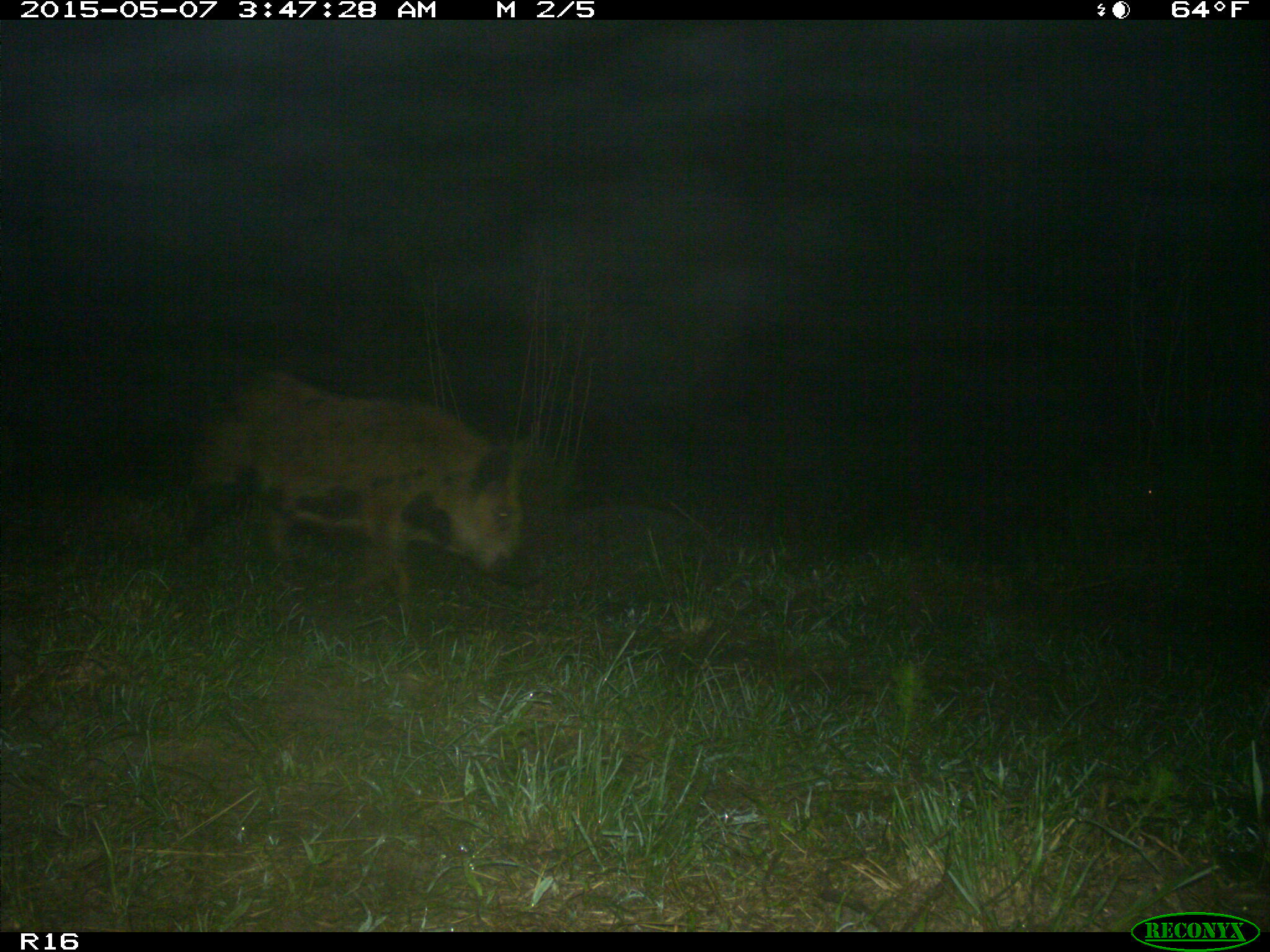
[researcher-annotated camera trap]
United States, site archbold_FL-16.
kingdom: Animalia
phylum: Chordata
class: Mammalia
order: Artiodactyla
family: Suidae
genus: Sus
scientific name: Sus scrofa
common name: wild boar